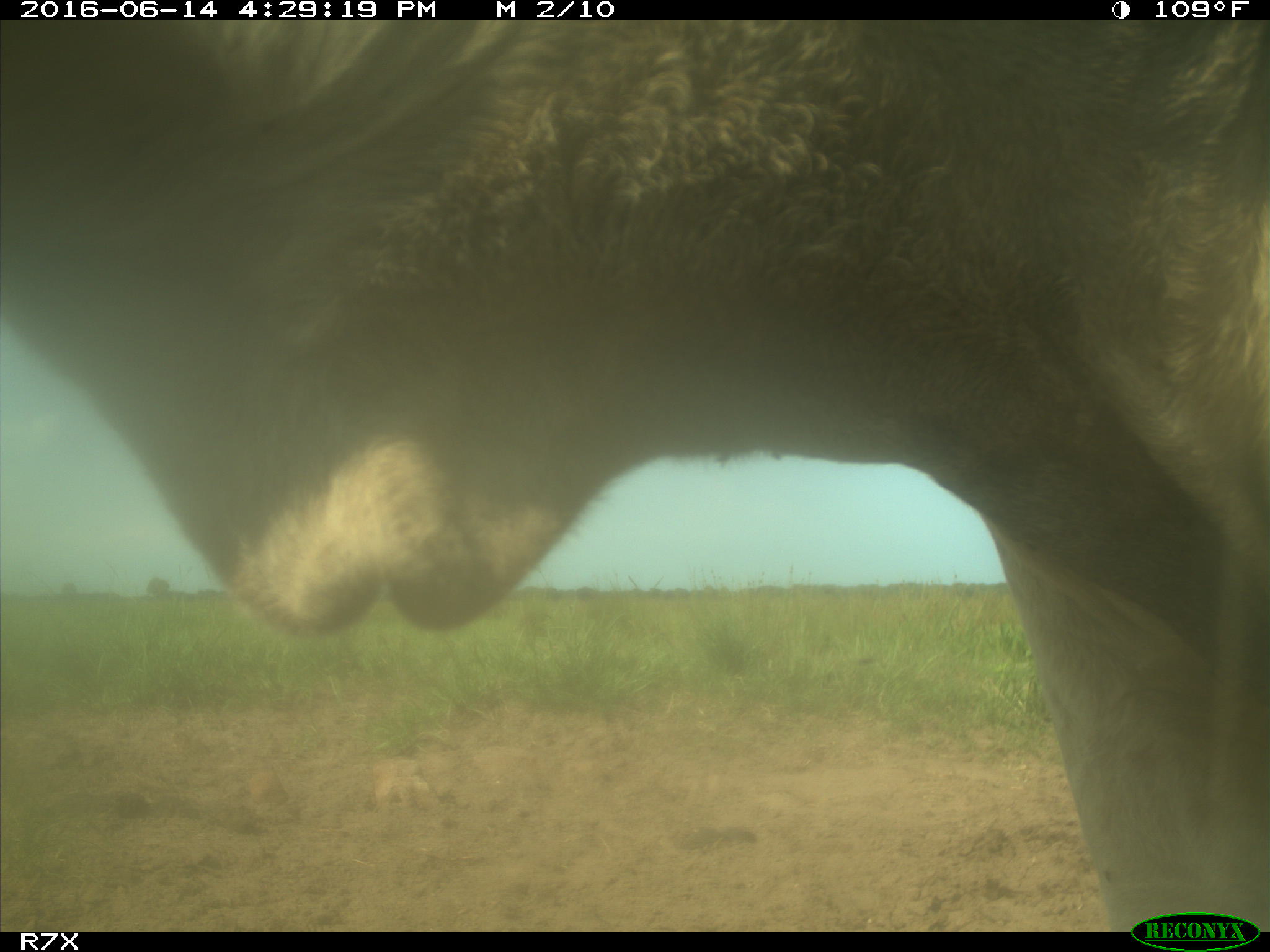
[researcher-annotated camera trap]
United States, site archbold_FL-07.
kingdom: Animalia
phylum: Chordata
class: Mammalia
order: Artiodactyla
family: Bovidae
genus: Bos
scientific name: Bos taurus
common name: domestic cow